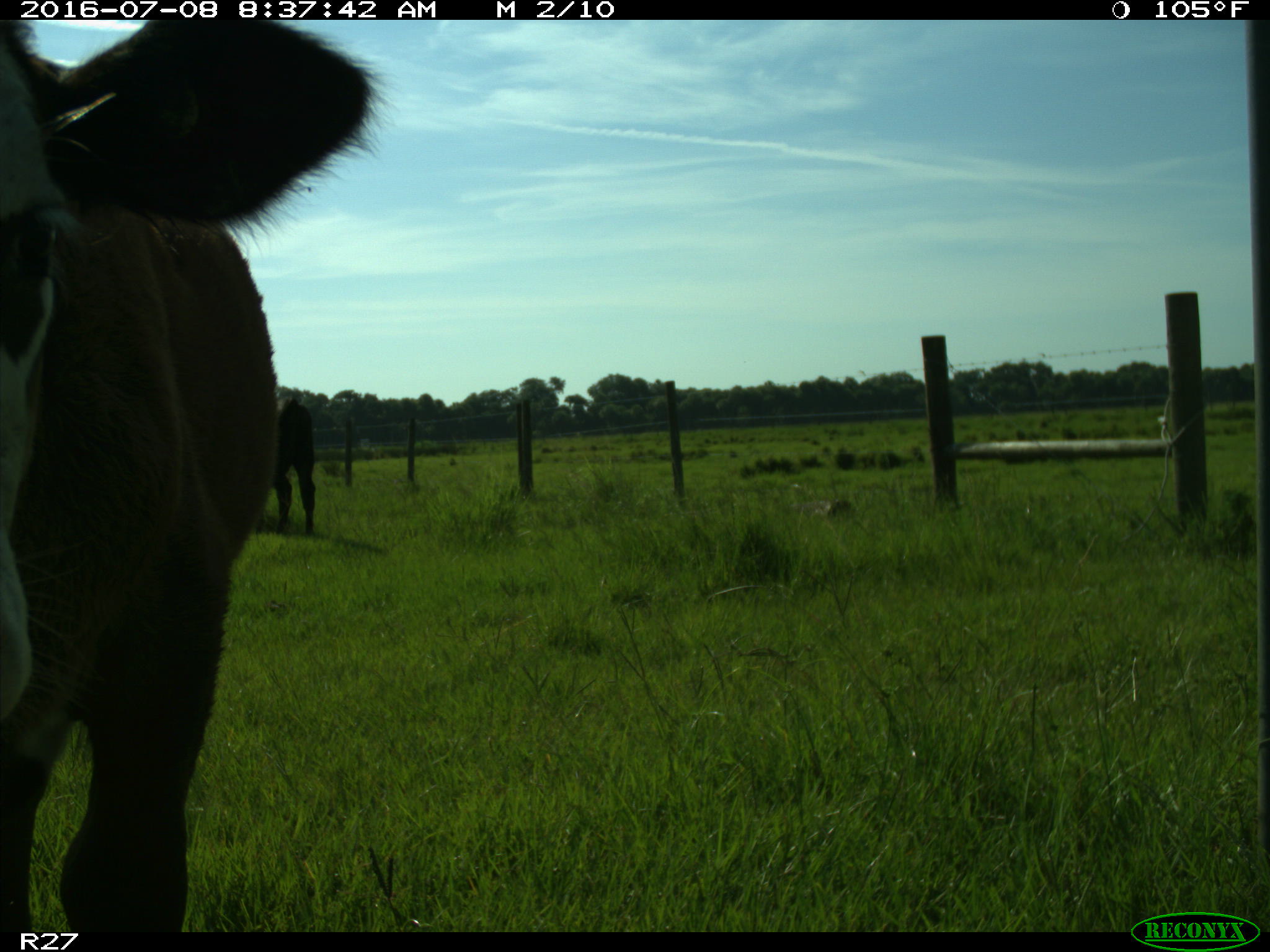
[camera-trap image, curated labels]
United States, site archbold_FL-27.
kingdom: Animalia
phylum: Chordata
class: Mammalia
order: Artiodactyla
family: Bovidae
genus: Bos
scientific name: Bos taurus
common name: domestic cow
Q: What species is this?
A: Bos taurus (domestic cow).